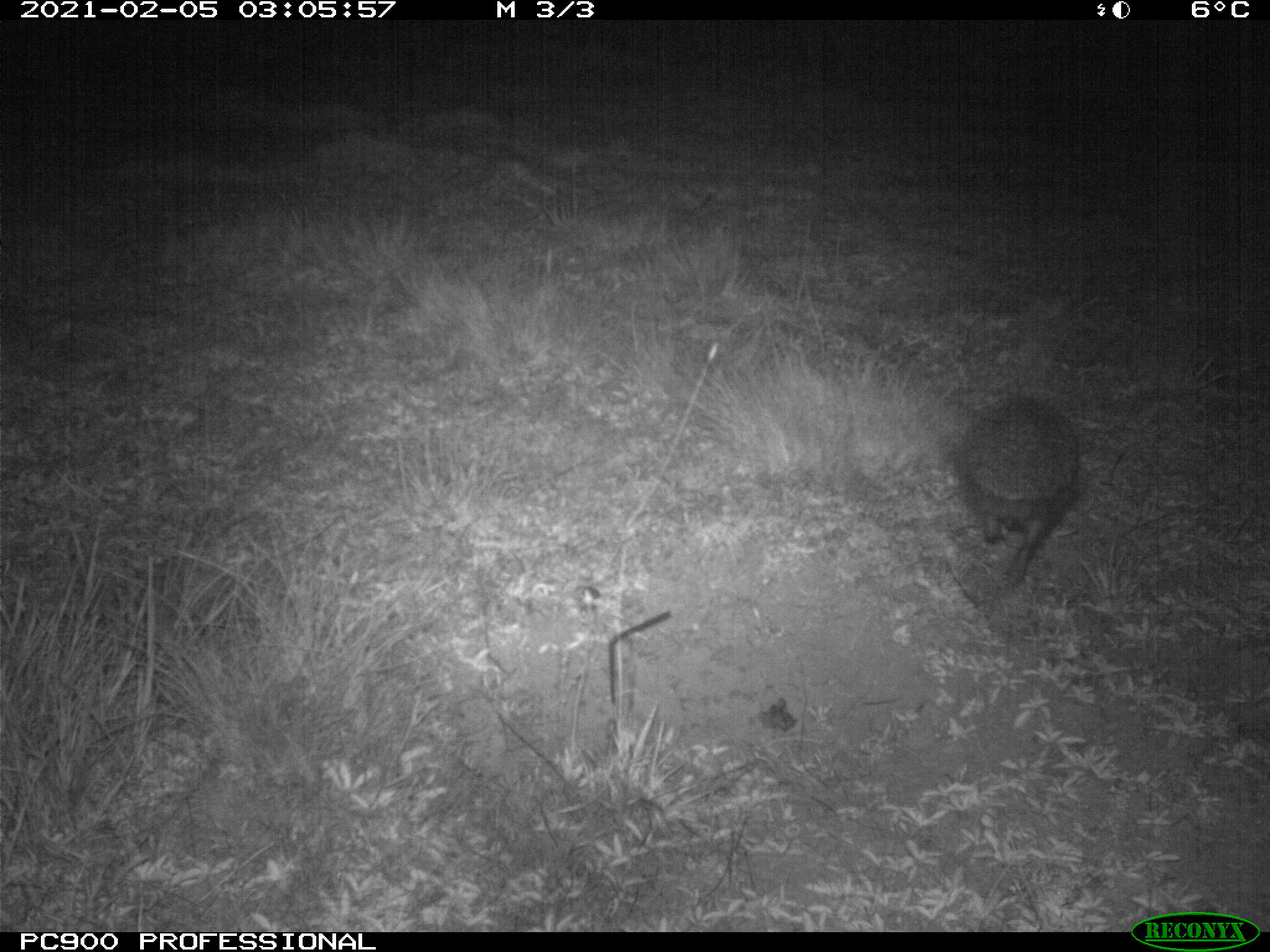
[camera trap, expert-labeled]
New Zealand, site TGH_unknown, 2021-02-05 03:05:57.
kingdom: Animalia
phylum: Chordata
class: Mammalia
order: Eulipotyphla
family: Erinaceidae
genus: Erinaceus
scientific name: Erinaceus europaeus europaeus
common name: european hedgehog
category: hedgehog